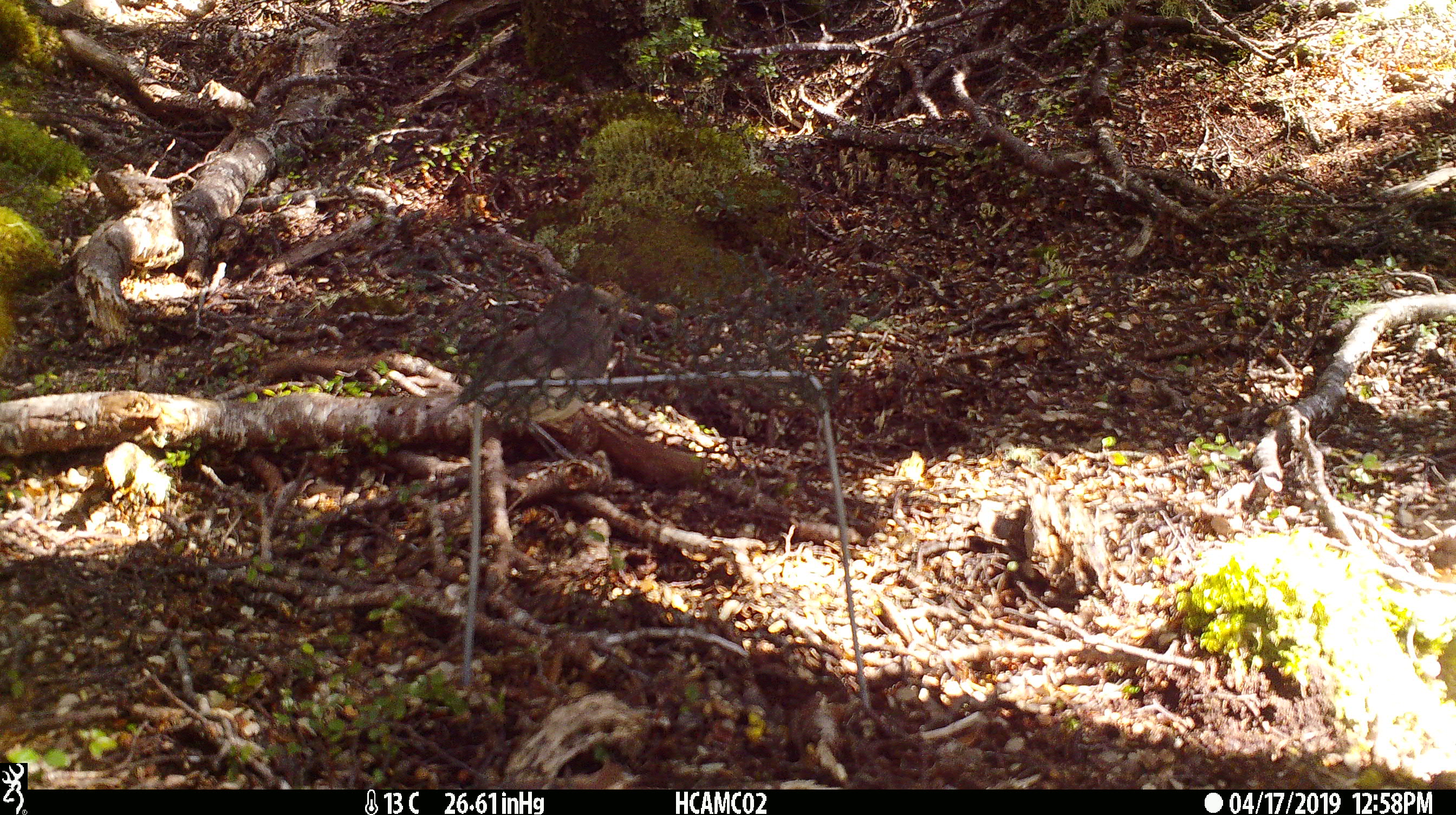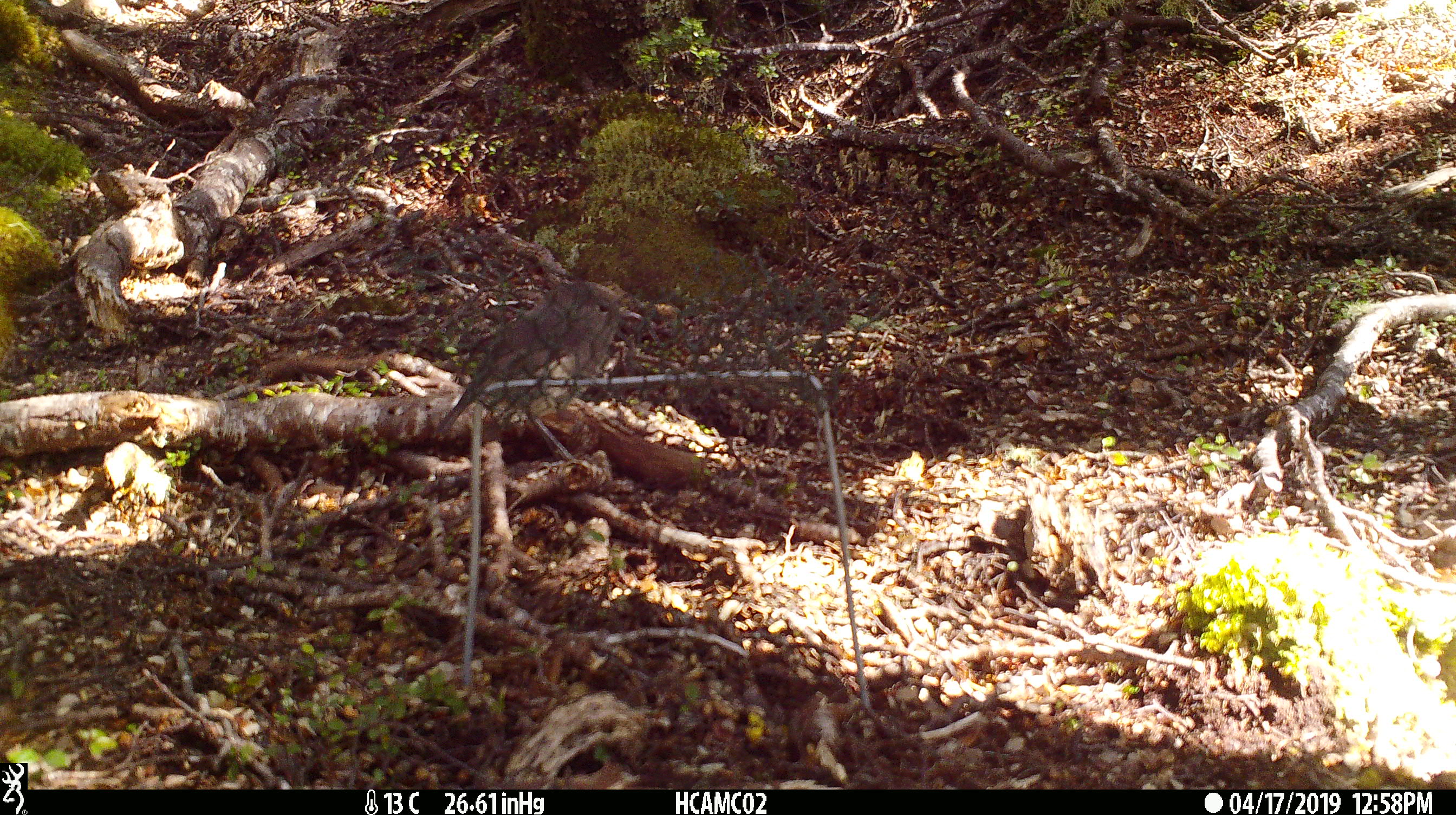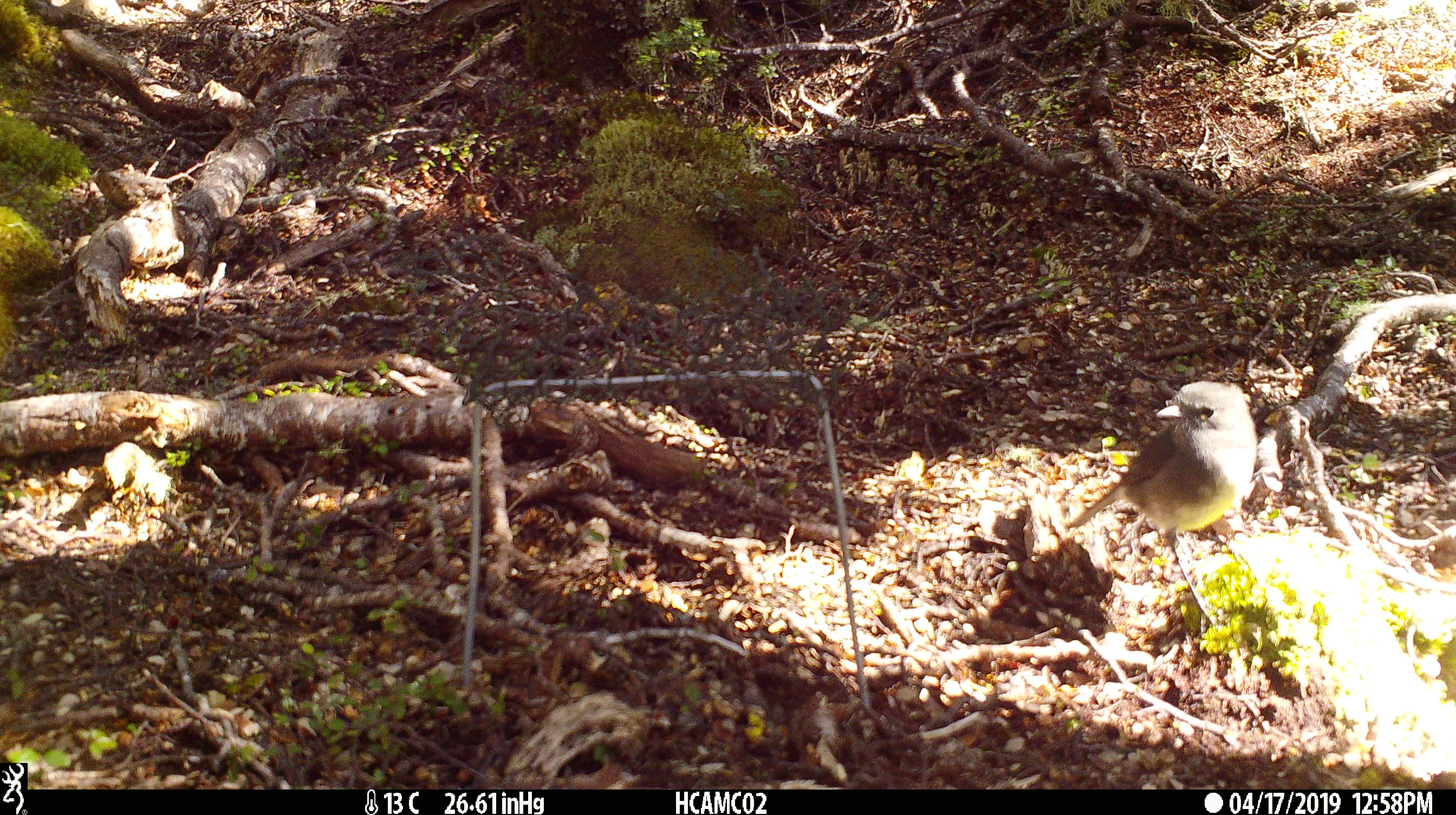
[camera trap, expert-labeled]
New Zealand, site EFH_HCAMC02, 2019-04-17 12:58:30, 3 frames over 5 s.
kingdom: Animalia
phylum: Chordata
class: Aves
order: Passeriformes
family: Petroicidae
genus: Petroica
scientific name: Petroica australis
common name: new zealand robin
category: robin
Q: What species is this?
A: Robin (new zealand robin) (Petroica australis).